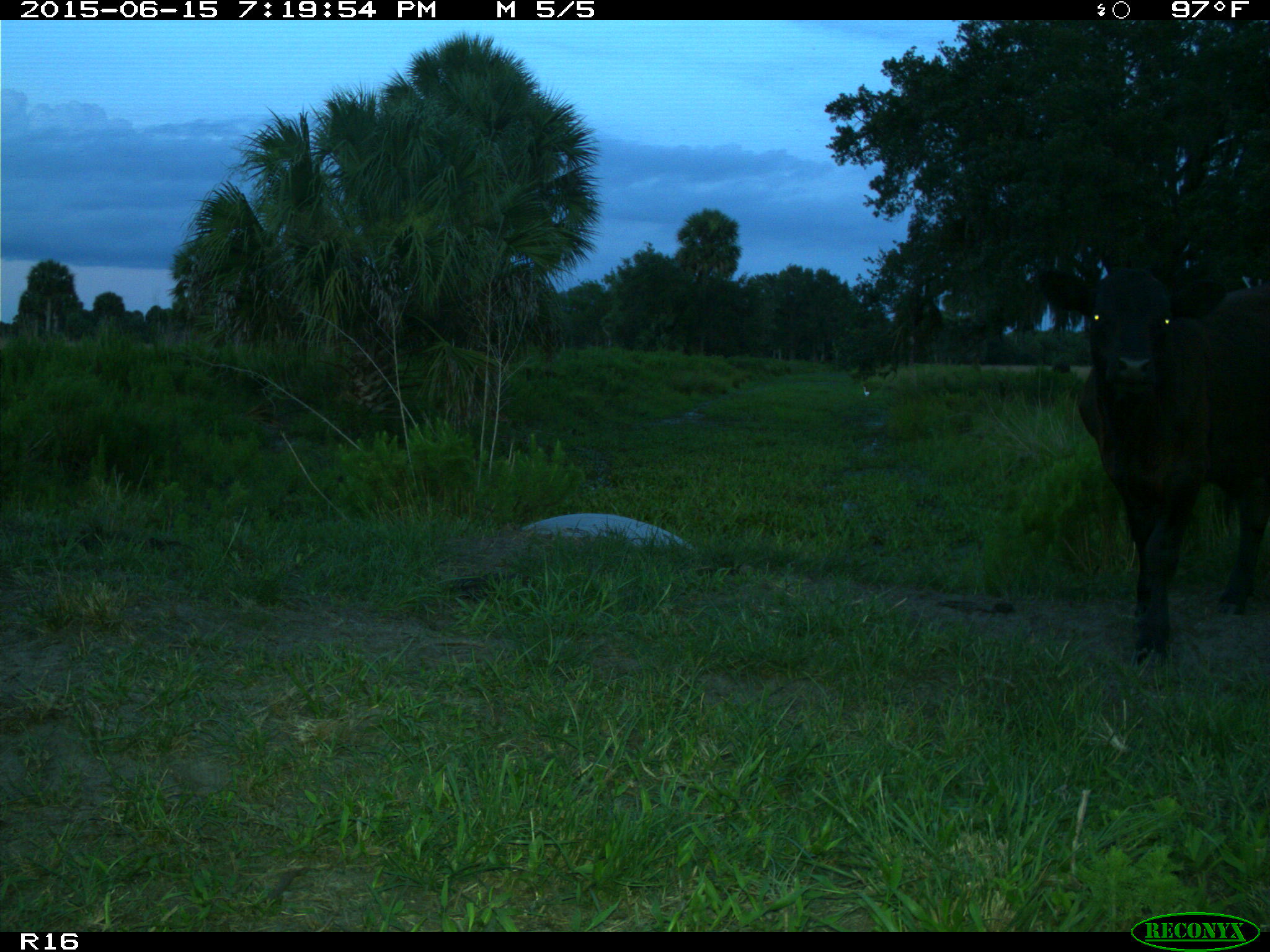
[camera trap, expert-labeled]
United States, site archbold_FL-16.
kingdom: Animalia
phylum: Chordata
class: Mammalia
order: Artiodactyla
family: Bovidae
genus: Bos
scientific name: Bos taurus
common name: domestic cow